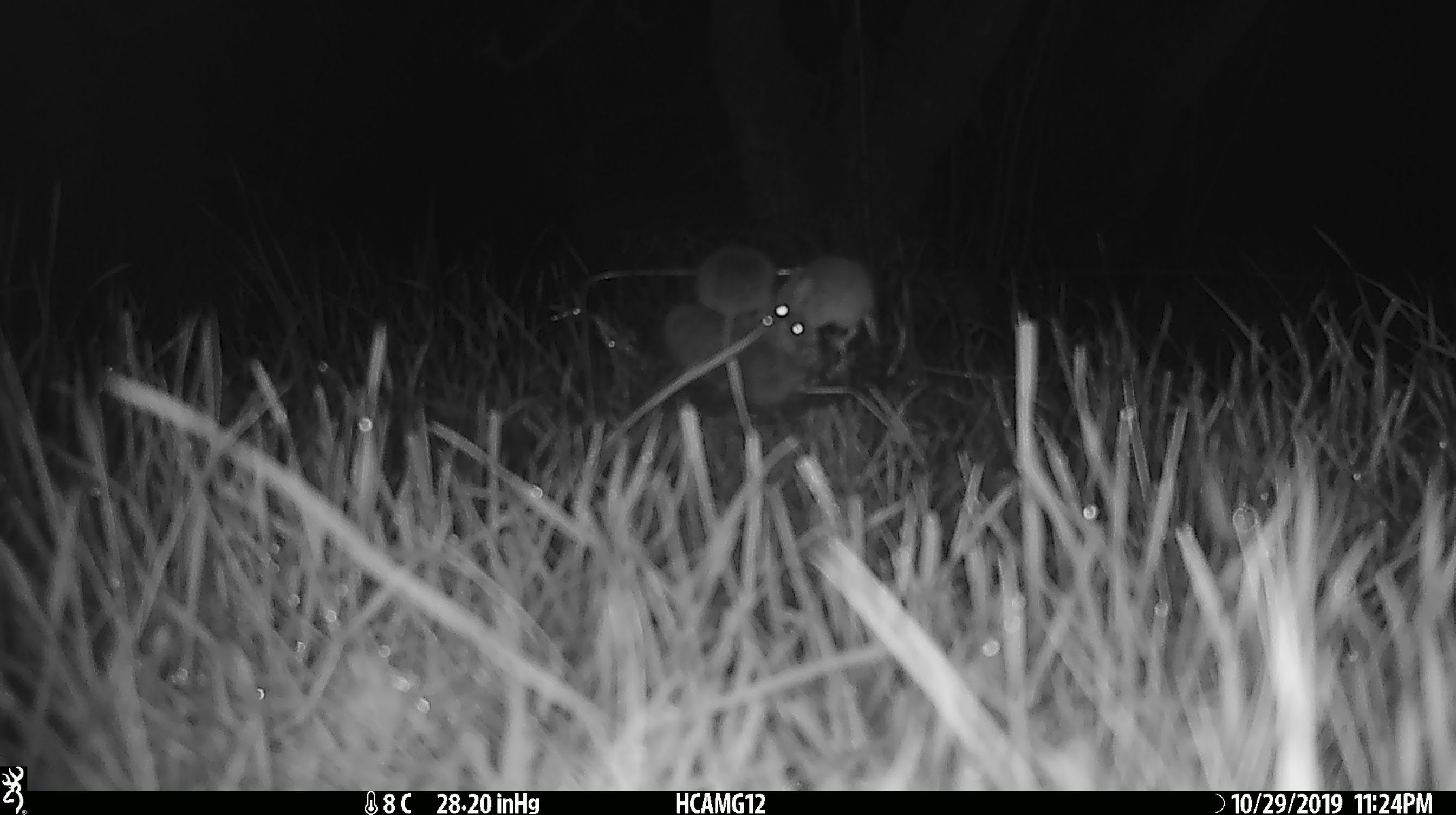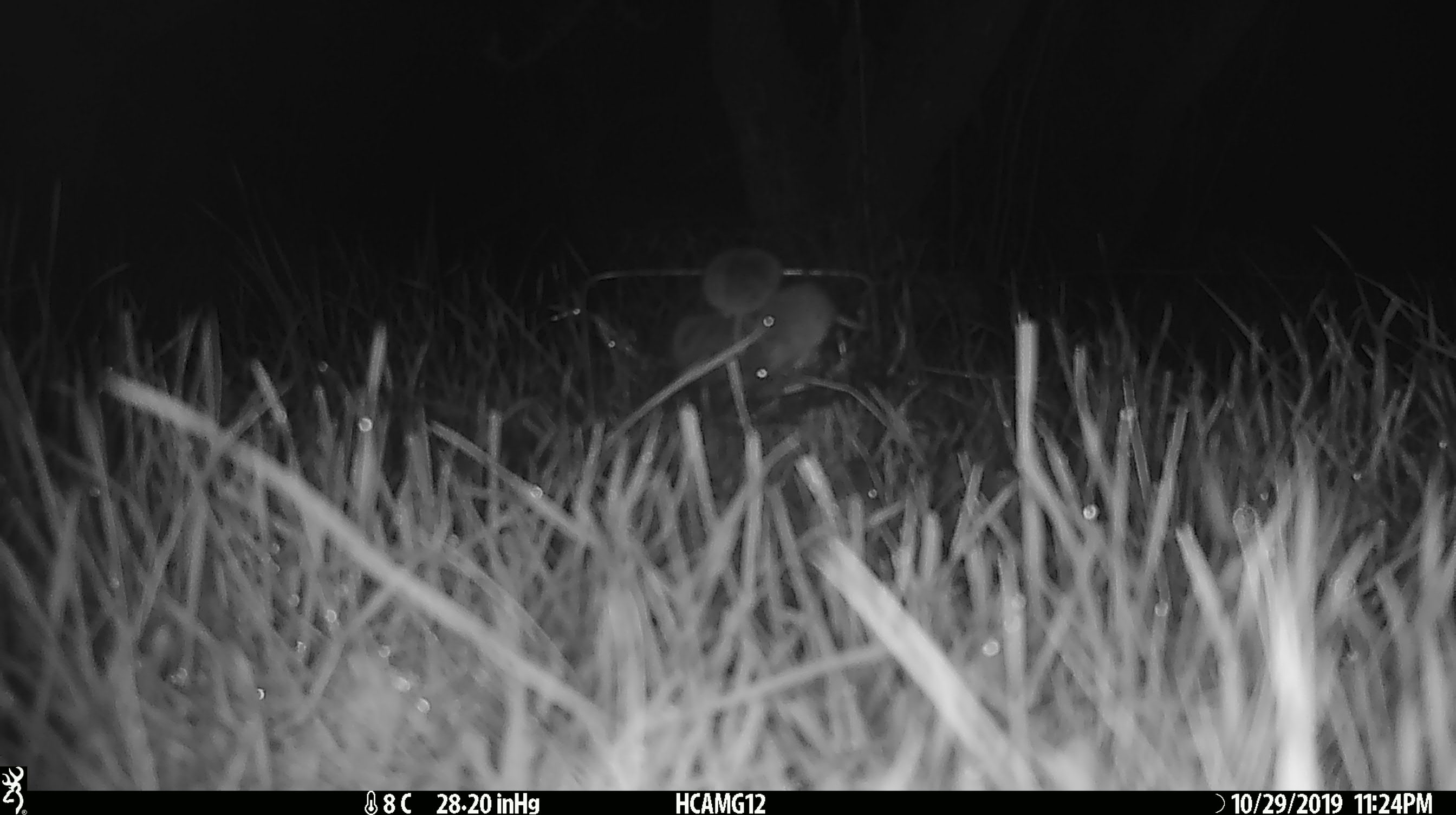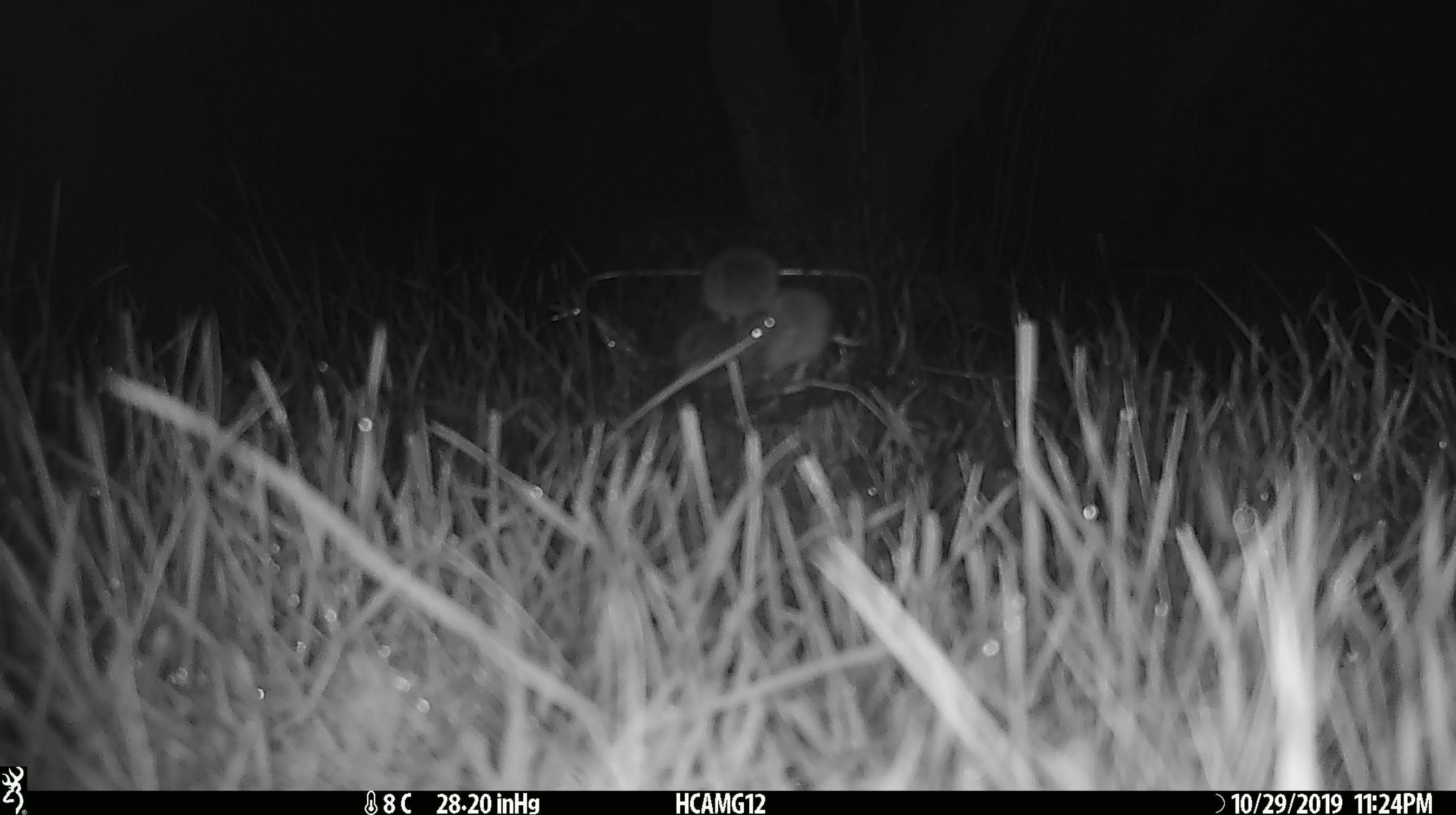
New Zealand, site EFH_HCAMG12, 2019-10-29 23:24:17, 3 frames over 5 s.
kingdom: Animalia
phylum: Chordata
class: Mammalia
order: Rodentia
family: Muridae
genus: Mus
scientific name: Mus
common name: mouse